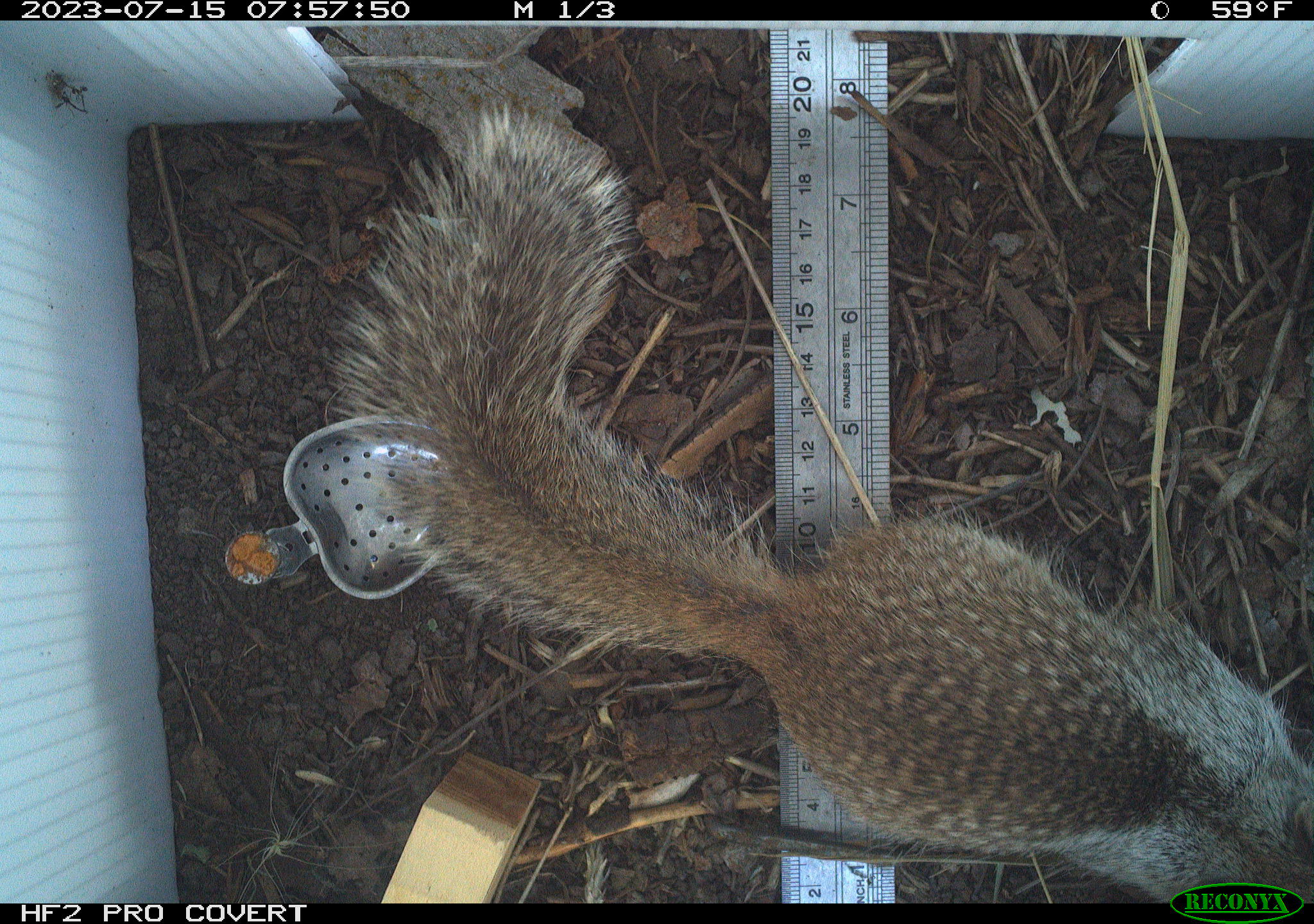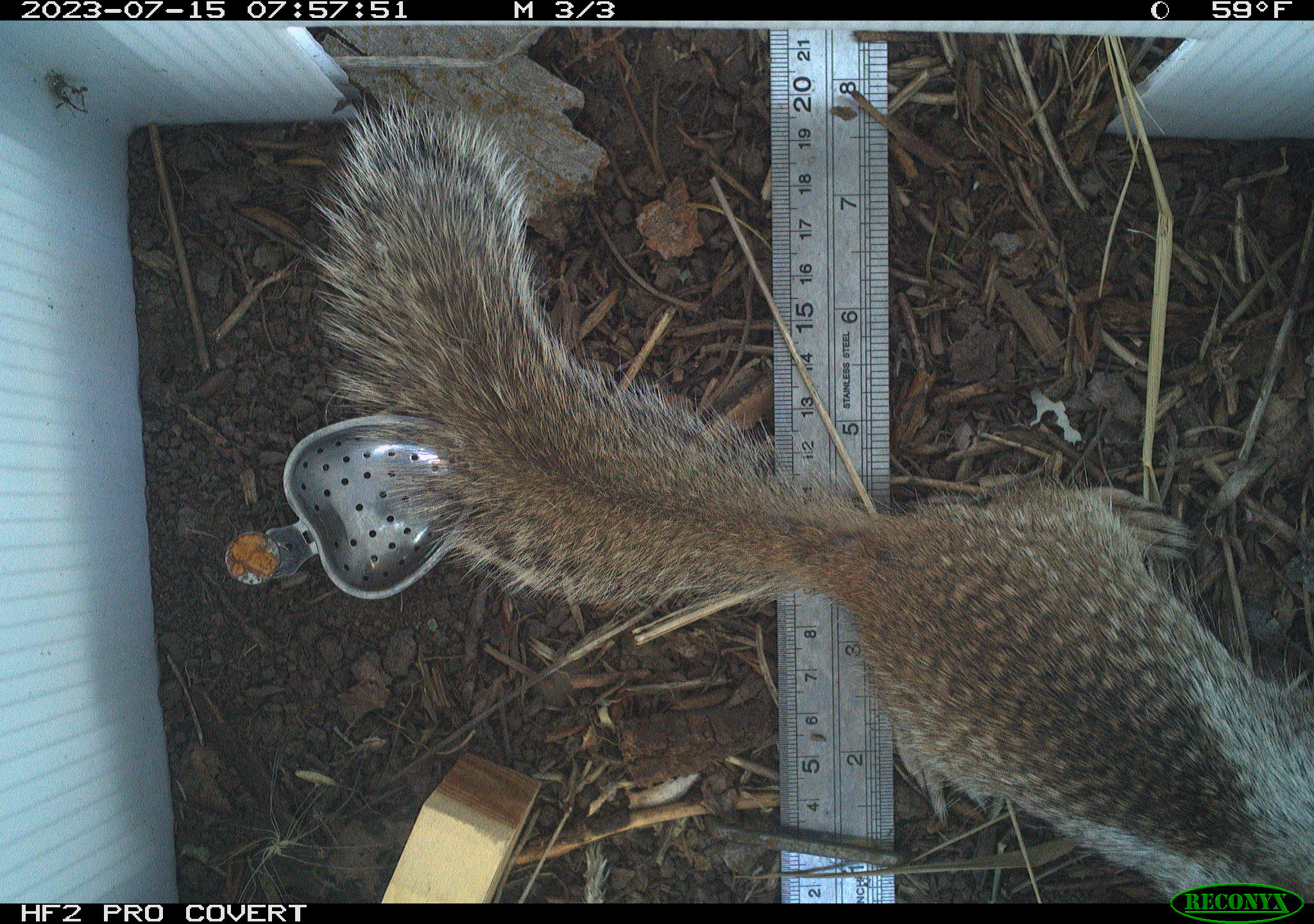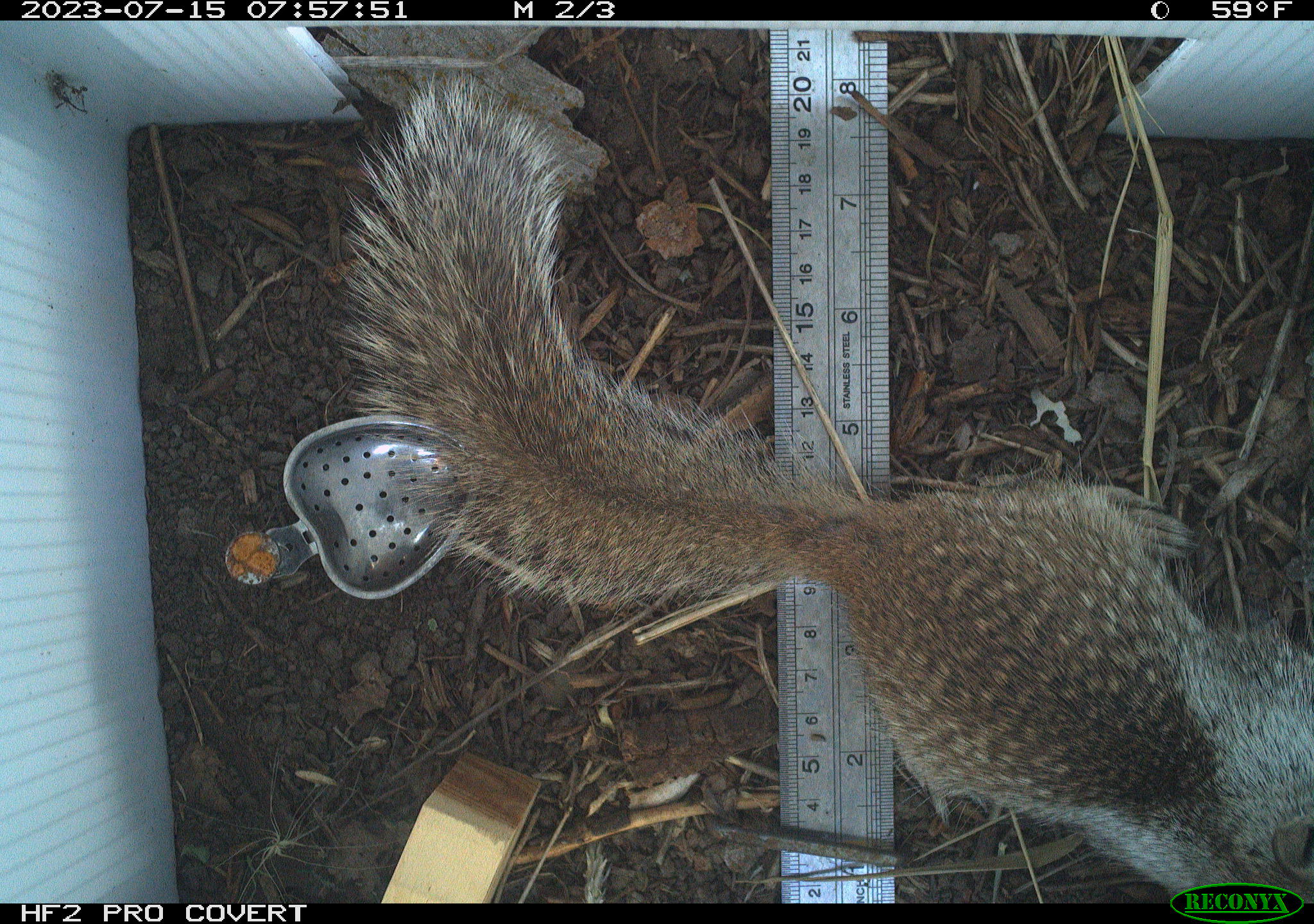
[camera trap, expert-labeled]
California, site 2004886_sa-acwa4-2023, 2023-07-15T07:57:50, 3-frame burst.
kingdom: Animalia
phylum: Chordata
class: Mammalia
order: Rodentia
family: Sciuridae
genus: Otospermophilus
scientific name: Otospermophilus beecheyi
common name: california ground squirrel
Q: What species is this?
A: California ground squirrel (Otospermophilus beecheyi).